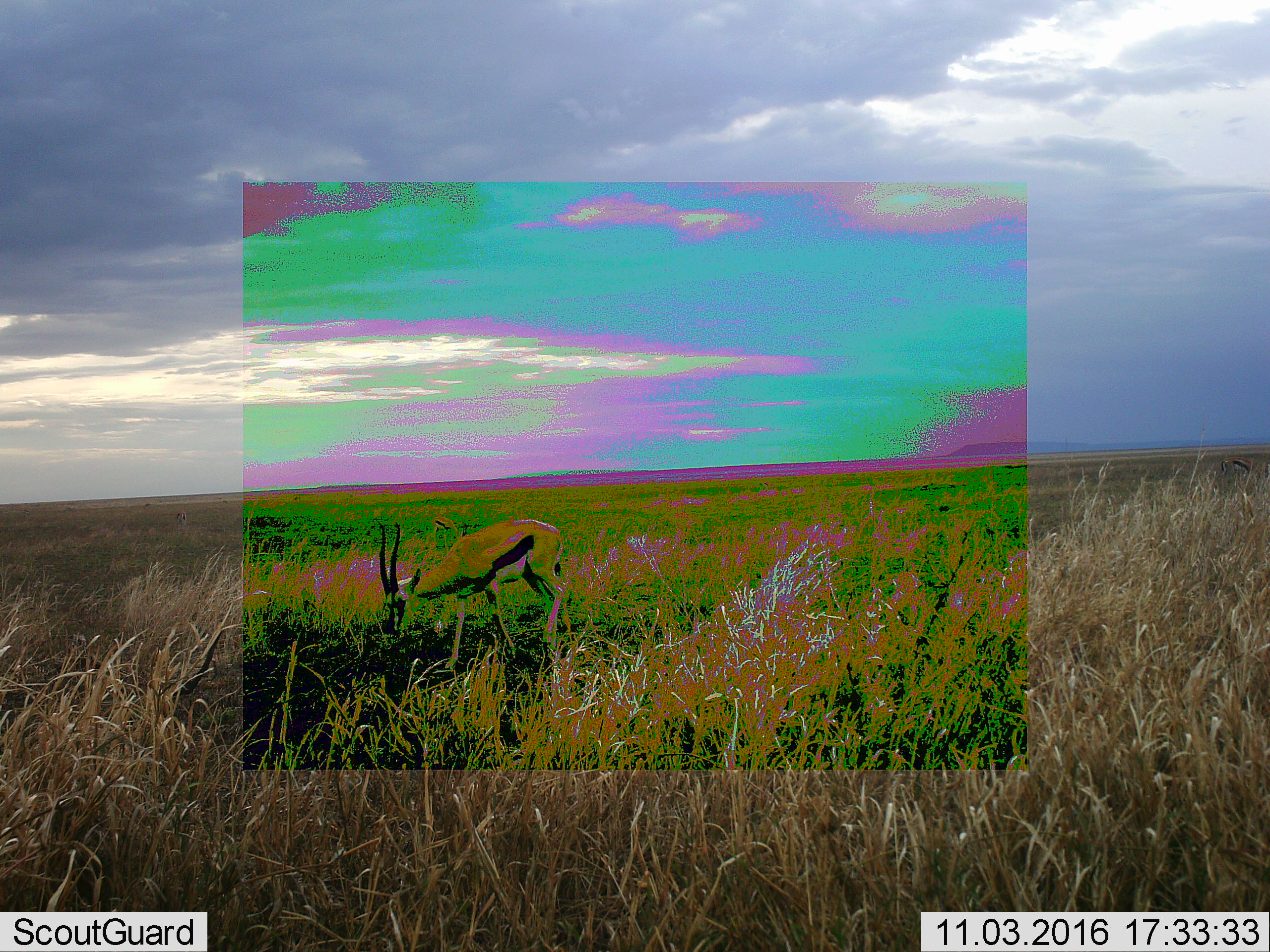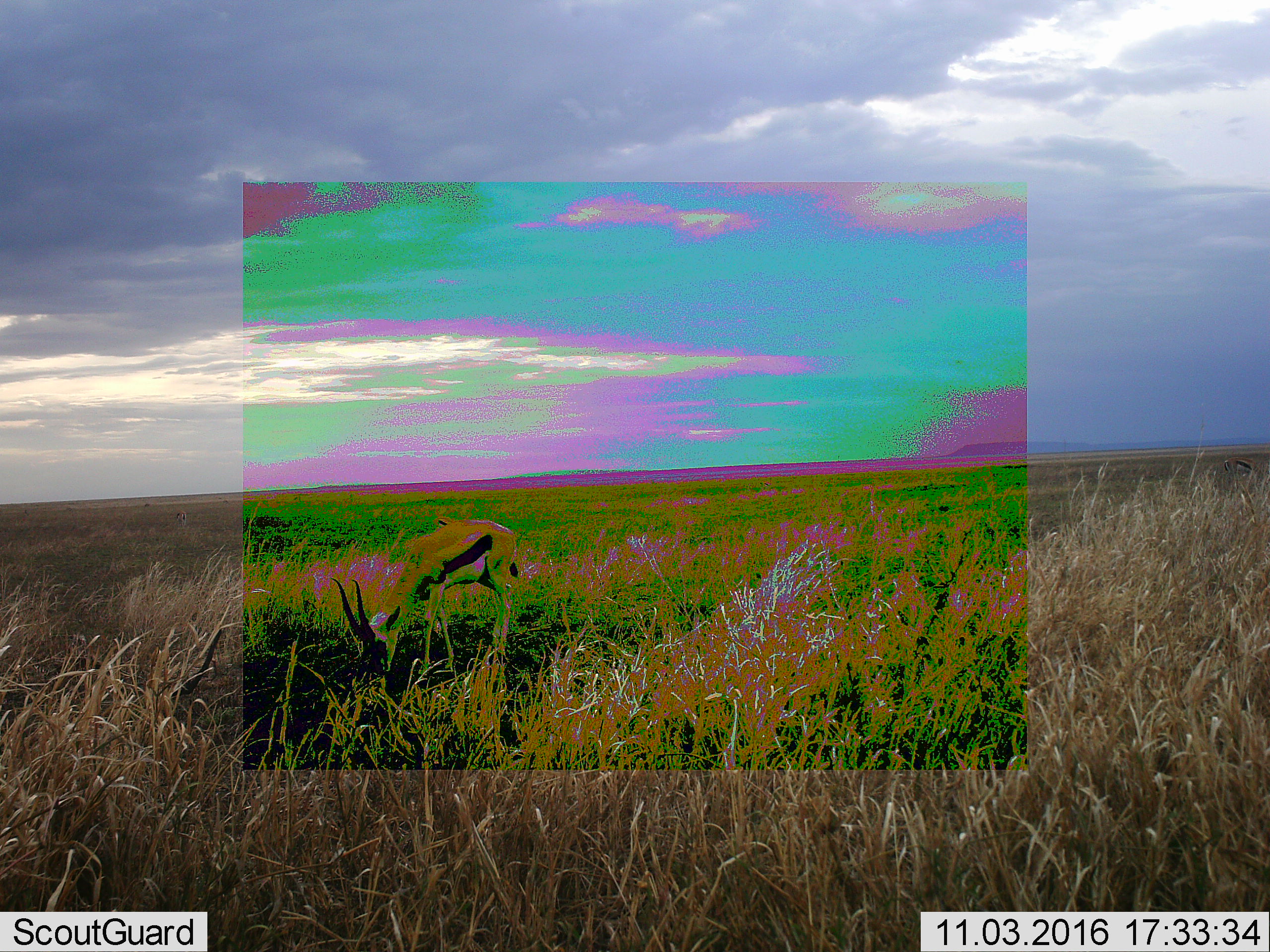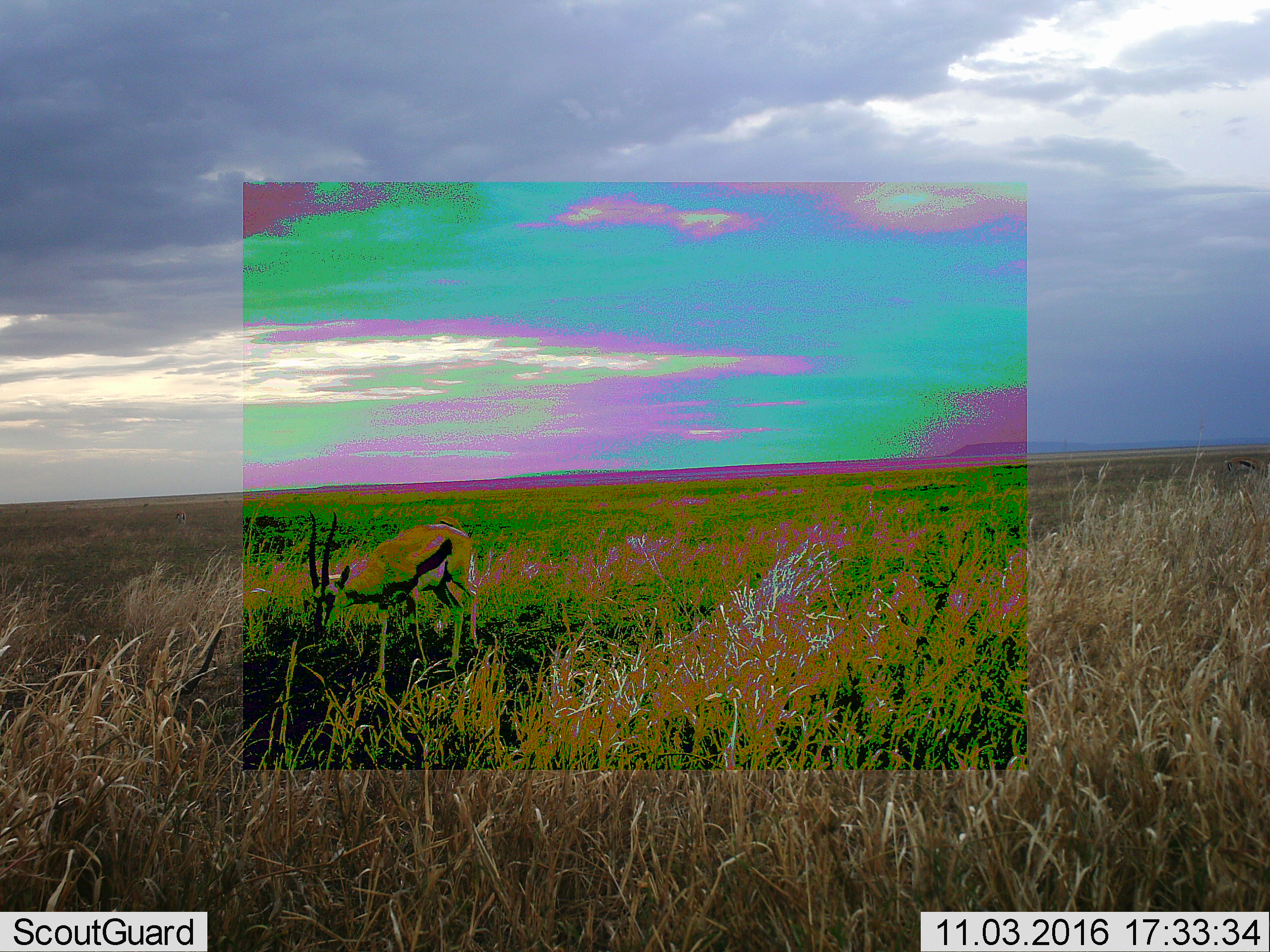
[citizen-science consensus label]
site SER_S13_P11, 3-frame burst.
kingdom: Animalia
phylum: Chordata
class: Mammalia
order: Artiodactyla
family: Bovidae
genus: Eudorcas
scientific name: Eudorcas thomsonii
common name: thomson's gazelle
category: gazellethomsons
Gazellethomsons (thomson's gazelle) (Eudorcas thomsonii), count 1. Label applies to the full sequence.